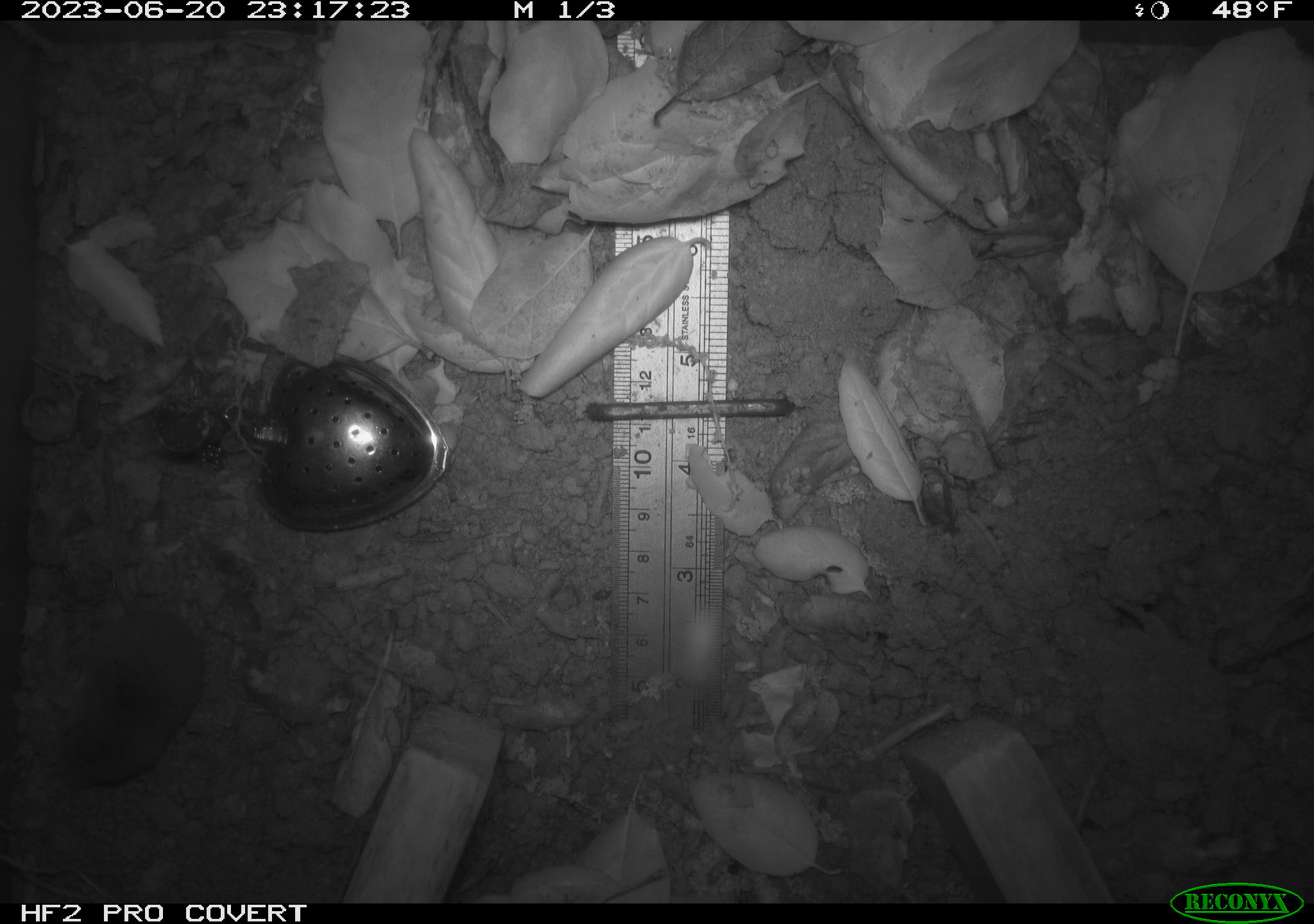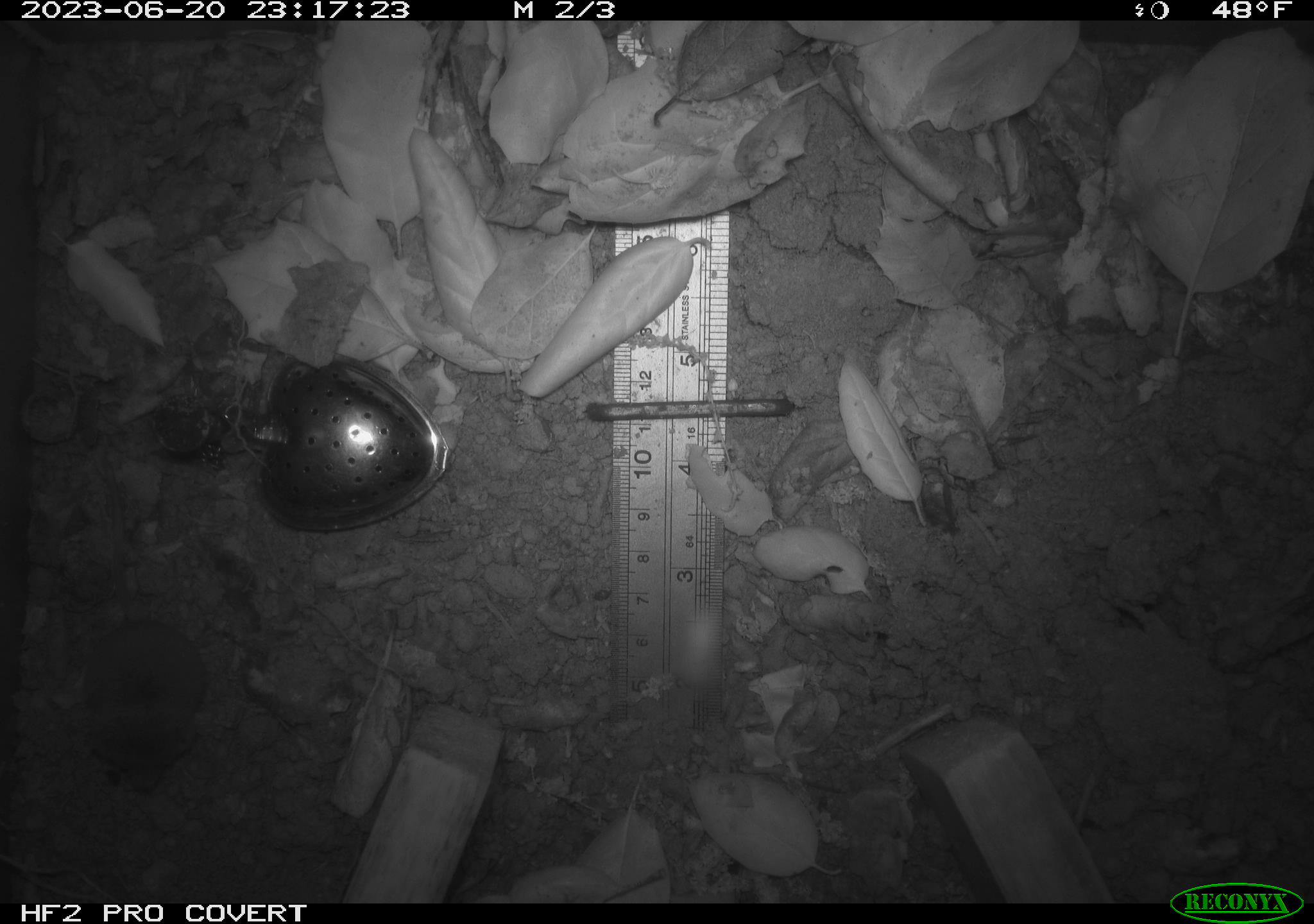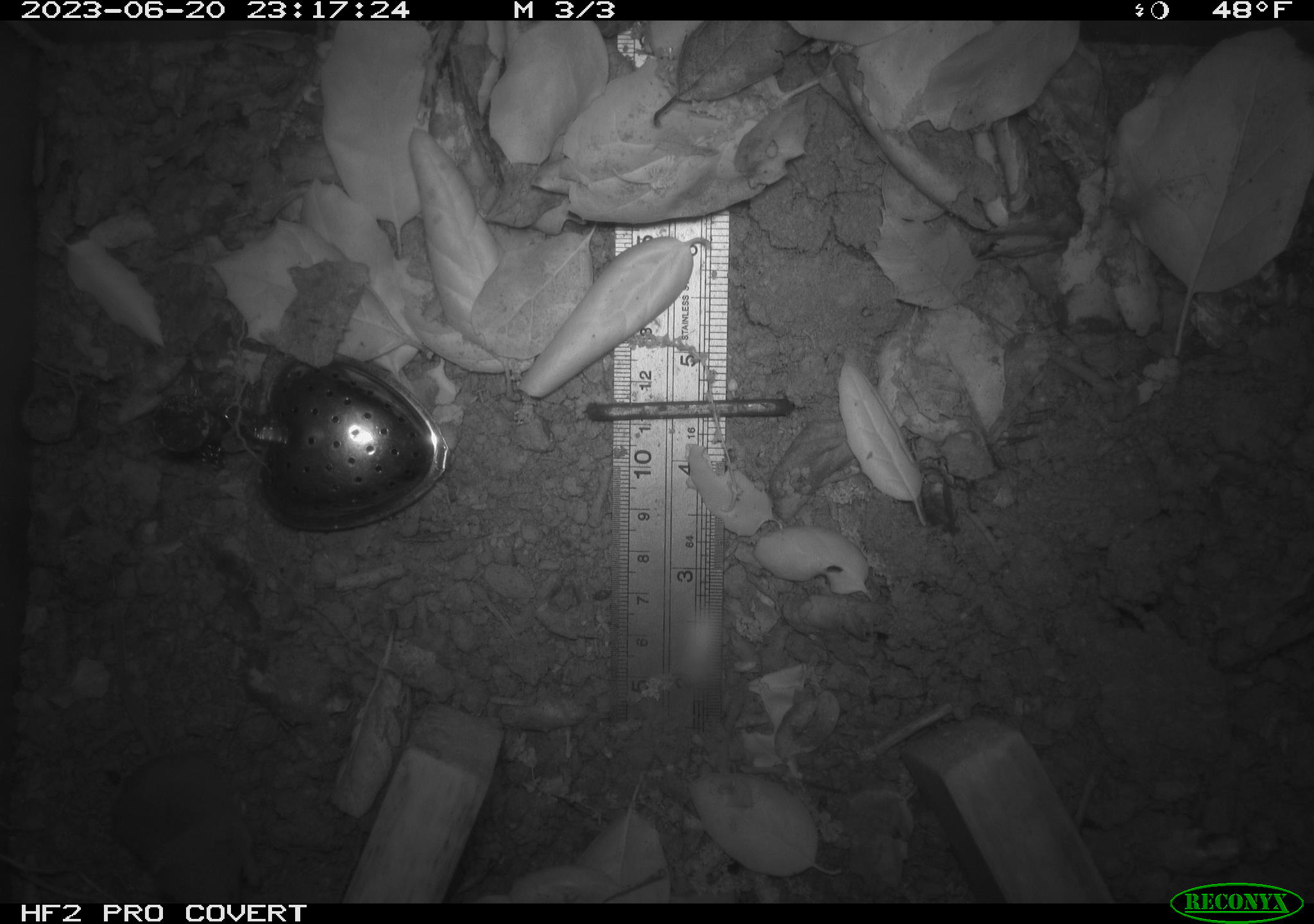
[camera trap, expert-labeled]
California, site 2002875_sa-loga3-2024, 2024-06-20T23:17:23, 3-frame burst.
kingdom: Animalia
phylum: Chordata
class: Mammalia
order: Eulipotyphla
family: Soricidae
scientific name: Soricidae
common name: shrews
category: soricidae family